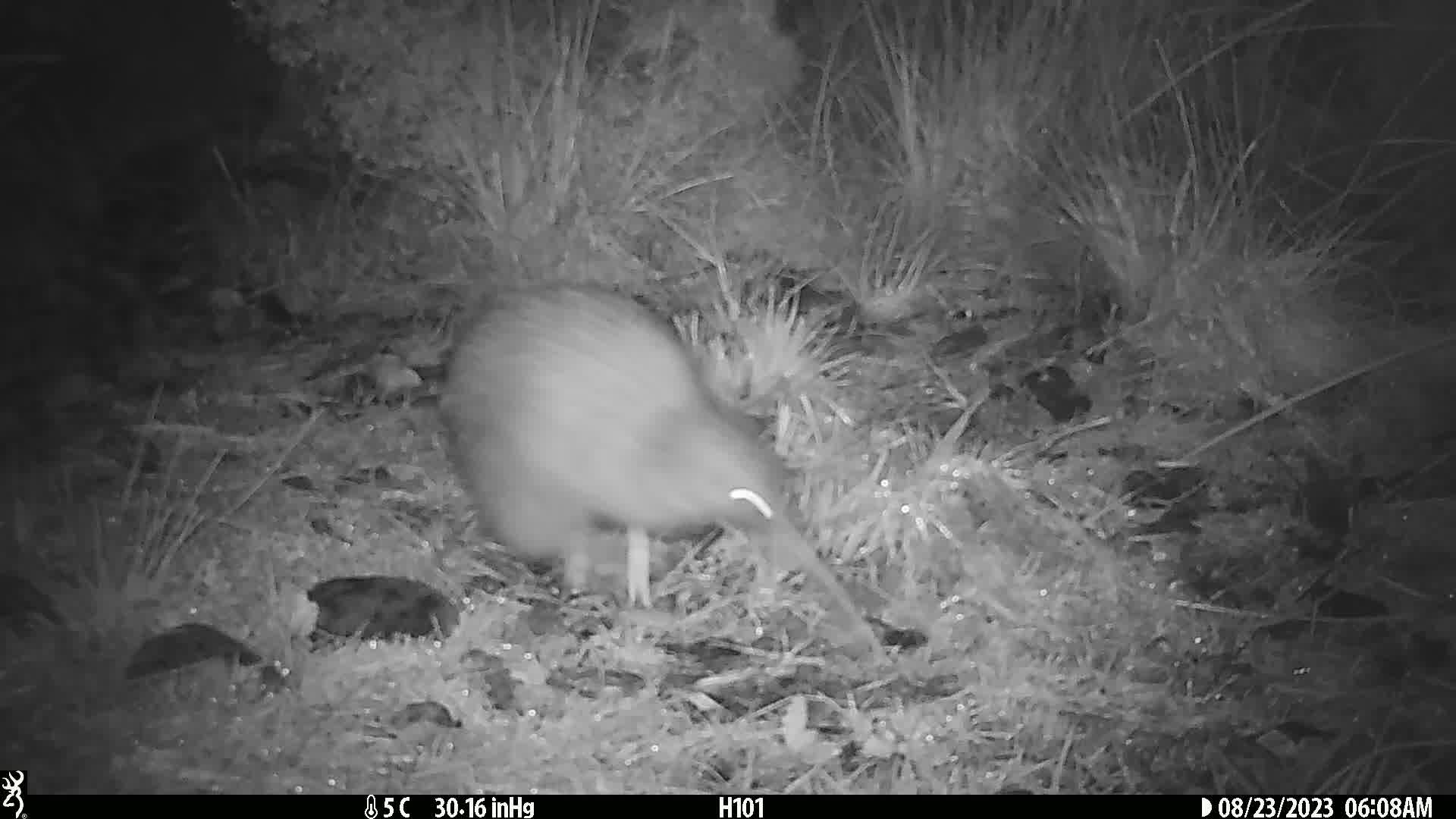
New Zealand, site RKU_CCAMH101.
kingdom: Animalia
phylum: Chordata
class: Aves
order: Apterygiformes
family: Apterygidae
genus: Apteryx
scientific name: Apteryx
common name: kiwi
Kiwi (Apteryx).